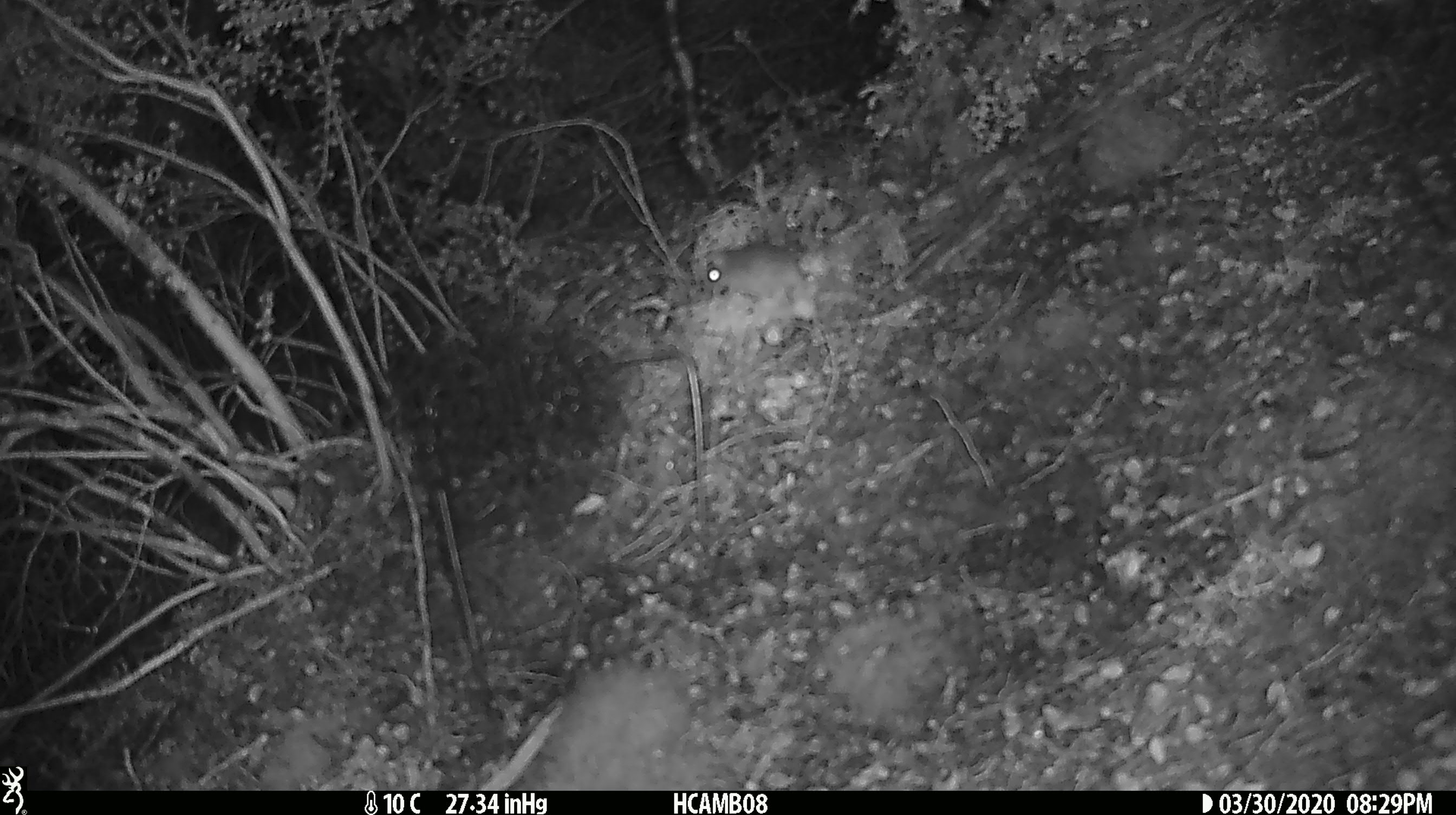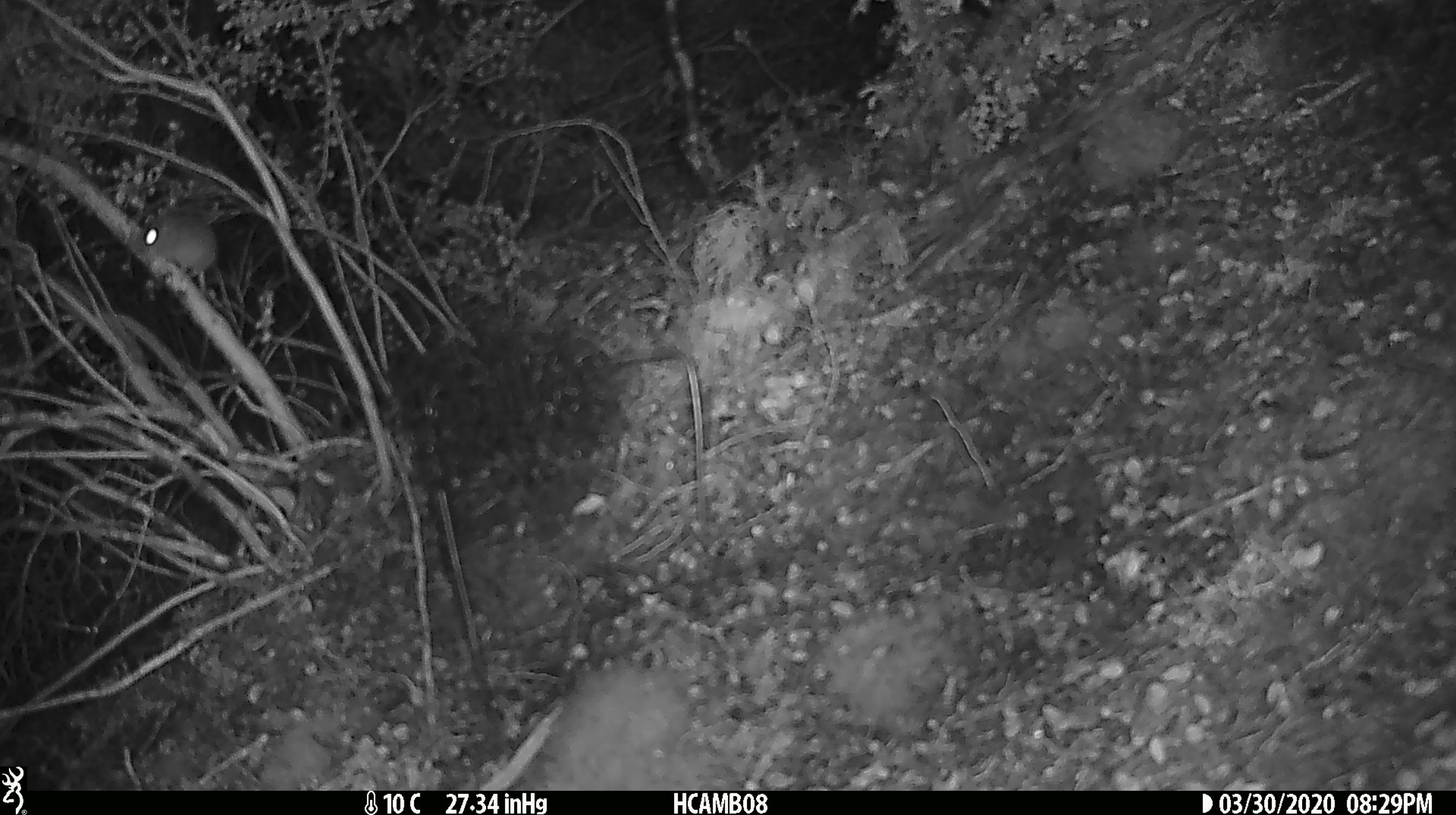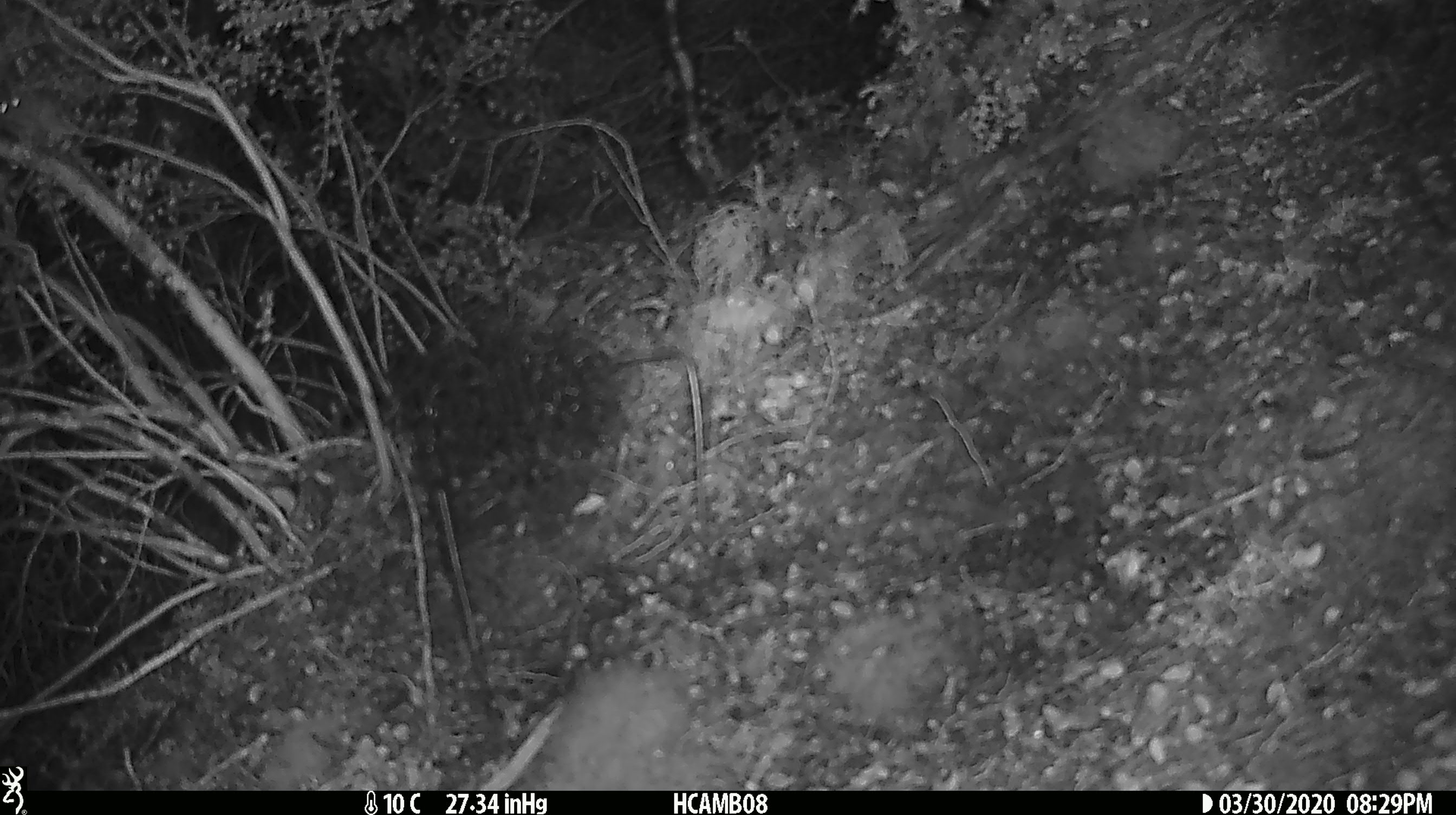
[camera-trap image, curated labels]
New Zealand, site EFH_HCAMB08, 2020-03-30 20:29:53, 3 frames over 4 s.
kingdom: Animalia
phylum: Chordata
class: Mammalia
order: Rodentia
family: Muridae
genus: Mus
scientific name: Mus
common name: mouse